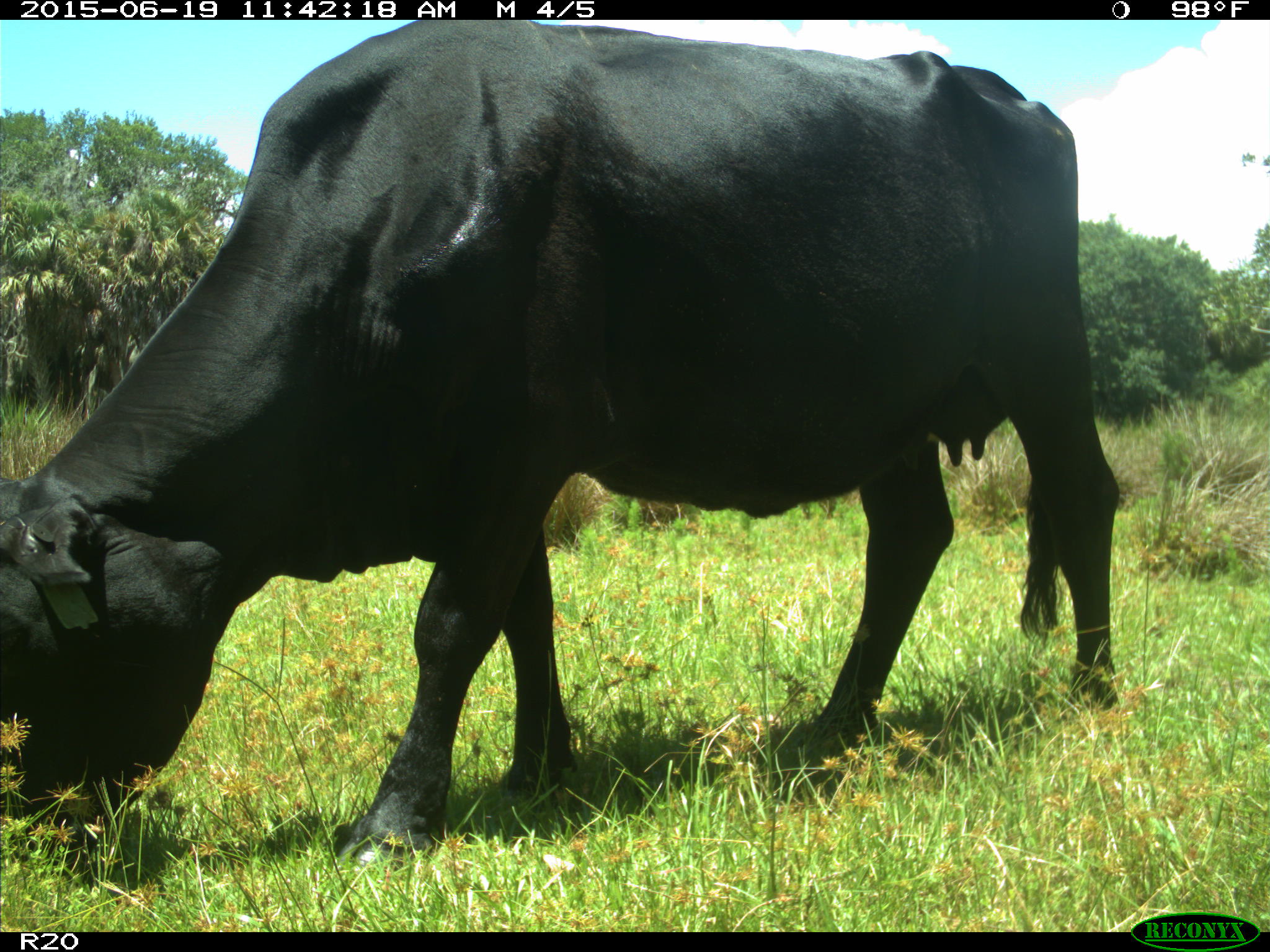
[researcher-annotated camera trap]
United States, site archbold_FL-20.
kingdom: Animalia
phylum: Chordata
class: Mammalia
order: Artiodactyla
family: Bovidae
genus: Bos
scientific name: Bos taurus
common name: domestic cow